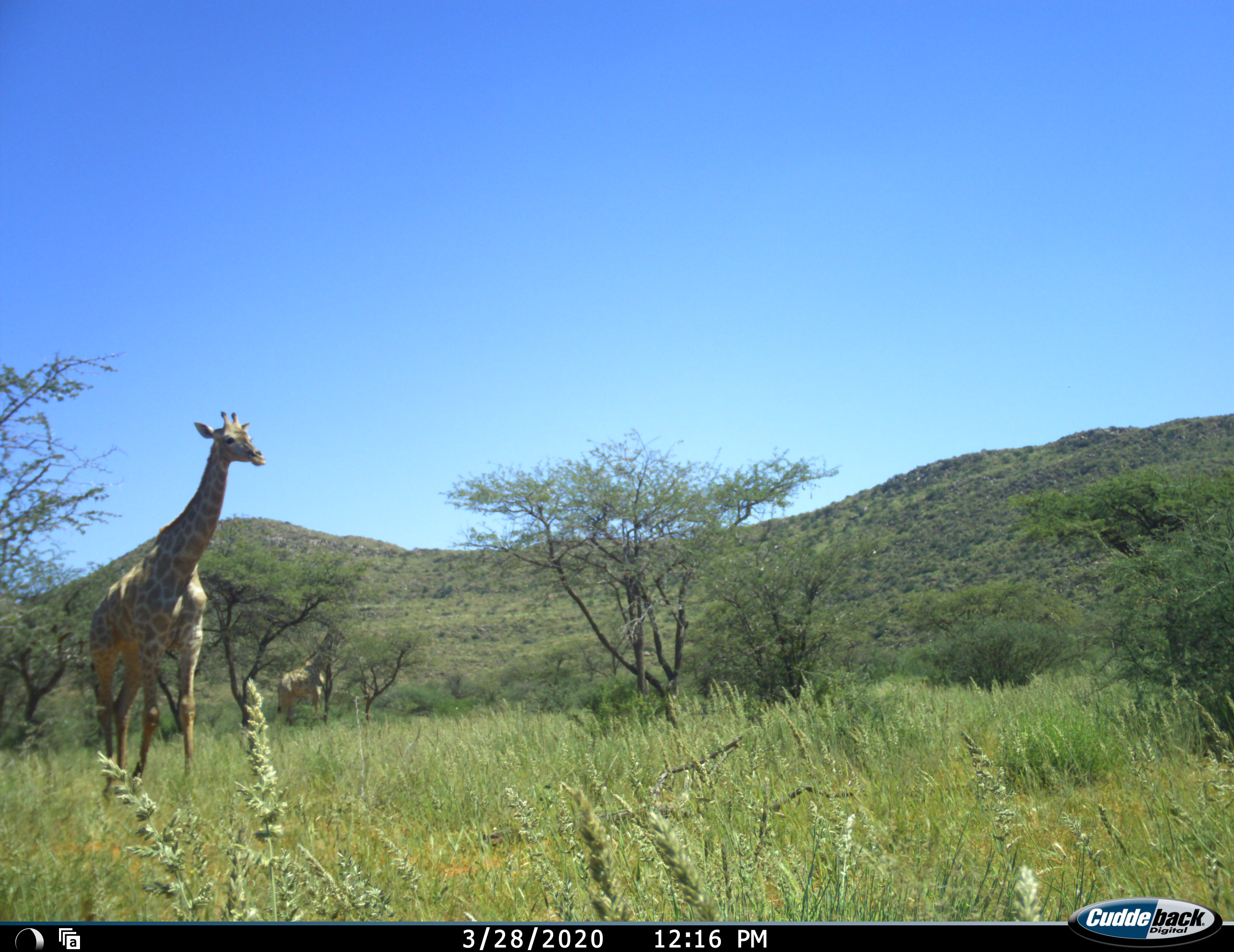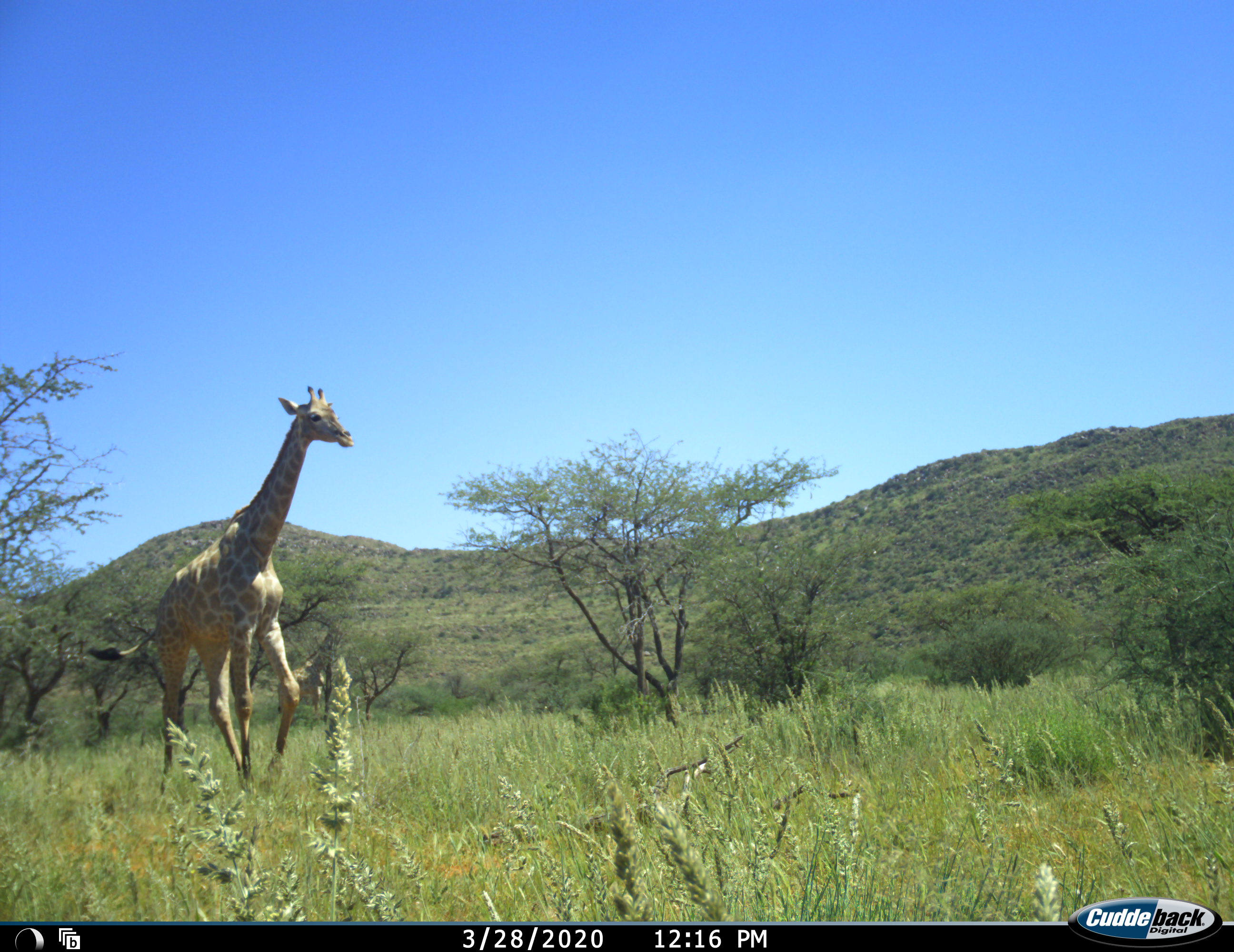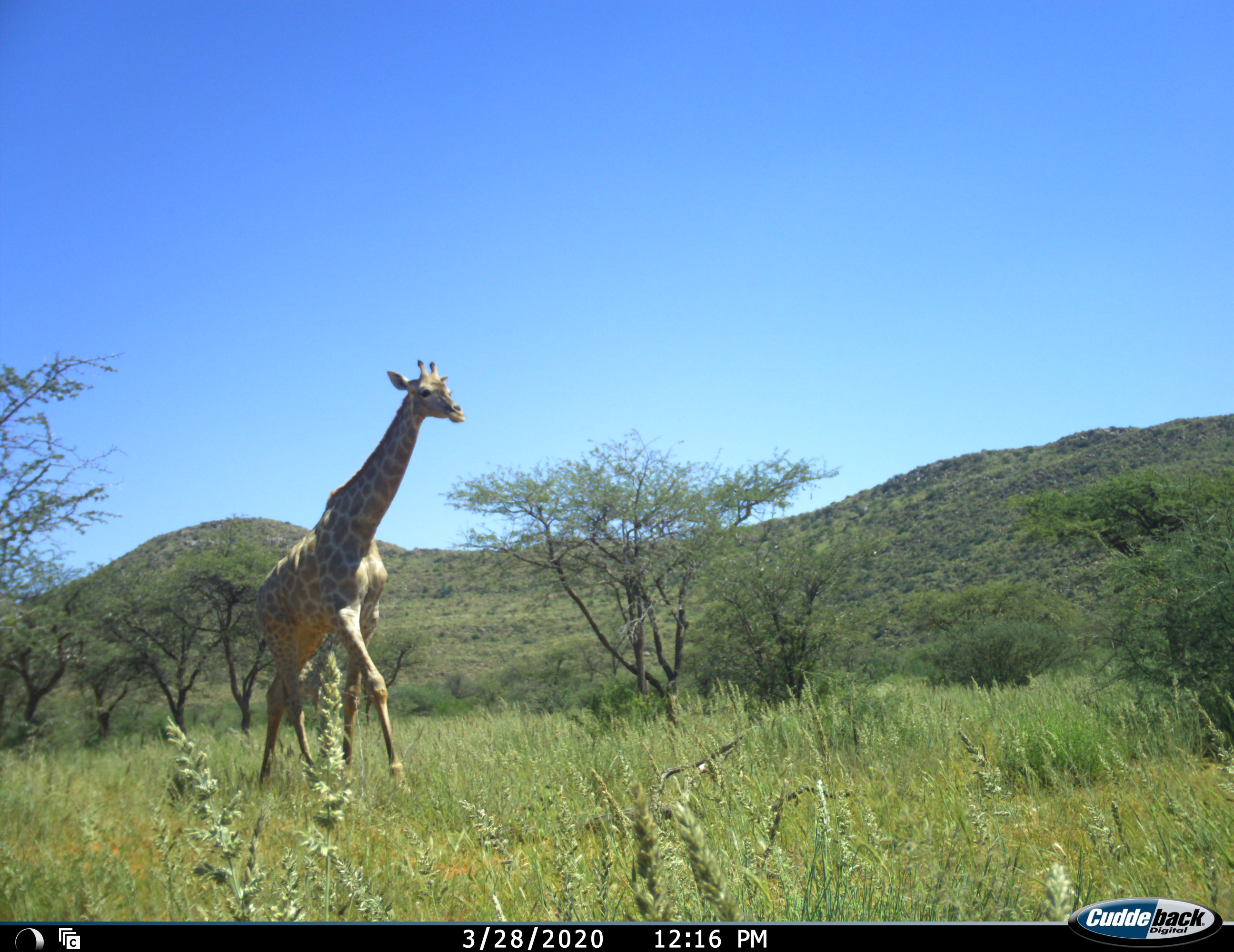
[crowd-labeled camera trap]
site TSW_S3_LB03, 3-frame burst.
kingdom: Animalia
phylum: Chordata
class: Mammalia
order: Artiodactyla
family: Giraffidae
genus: Giraffa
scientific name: Giraffa camelopardalis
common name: giraffe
Giraffe (Giraffa camelopardalis), count 2. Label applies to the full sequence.